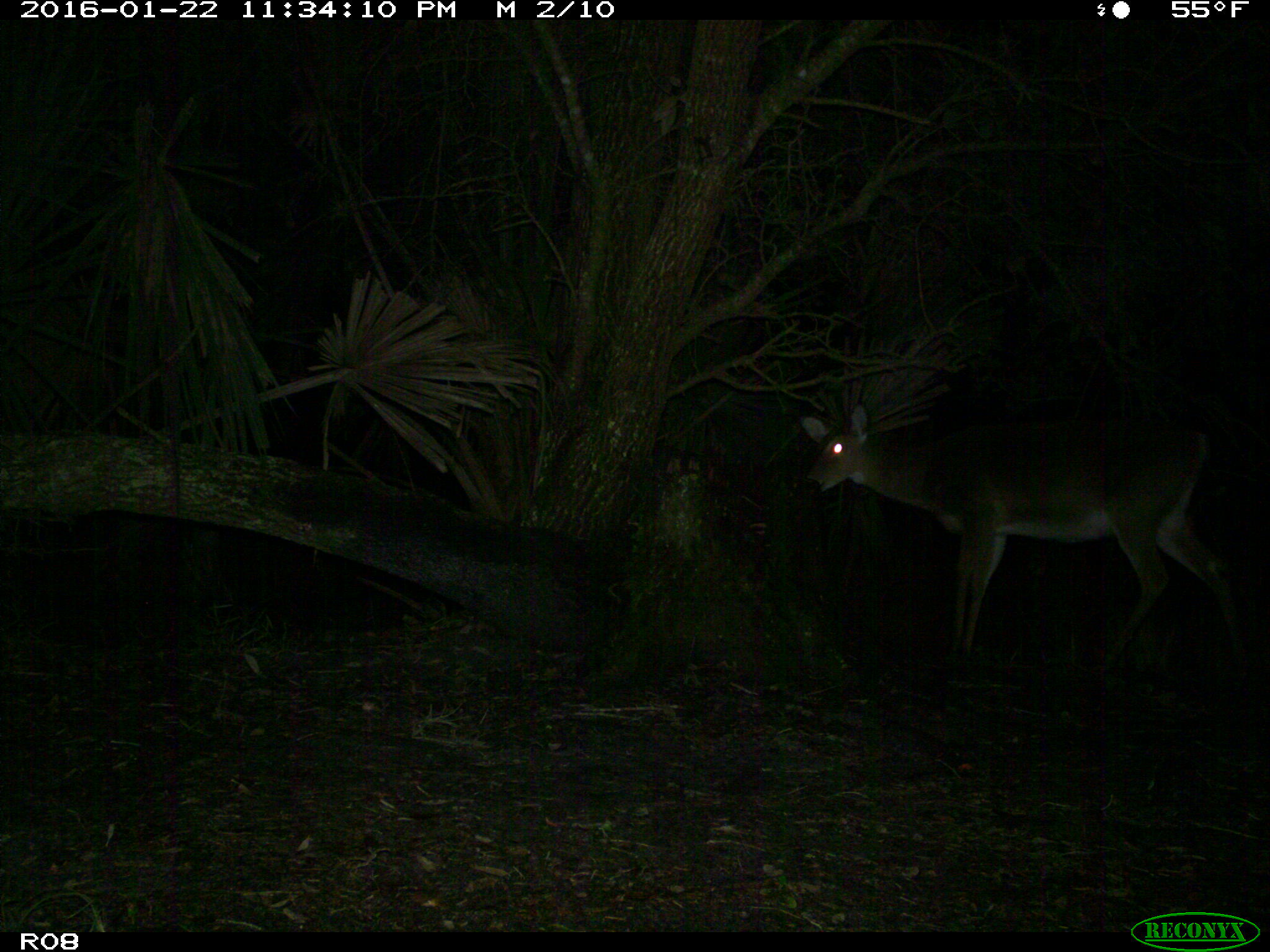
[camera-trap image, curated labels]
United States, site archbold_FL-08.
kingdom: Animalia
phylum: Chordata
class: Mammalia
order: Artiodactyla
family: Cervidae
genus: Odocoileus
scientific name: Odocoileus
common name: deer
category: unidentified deer